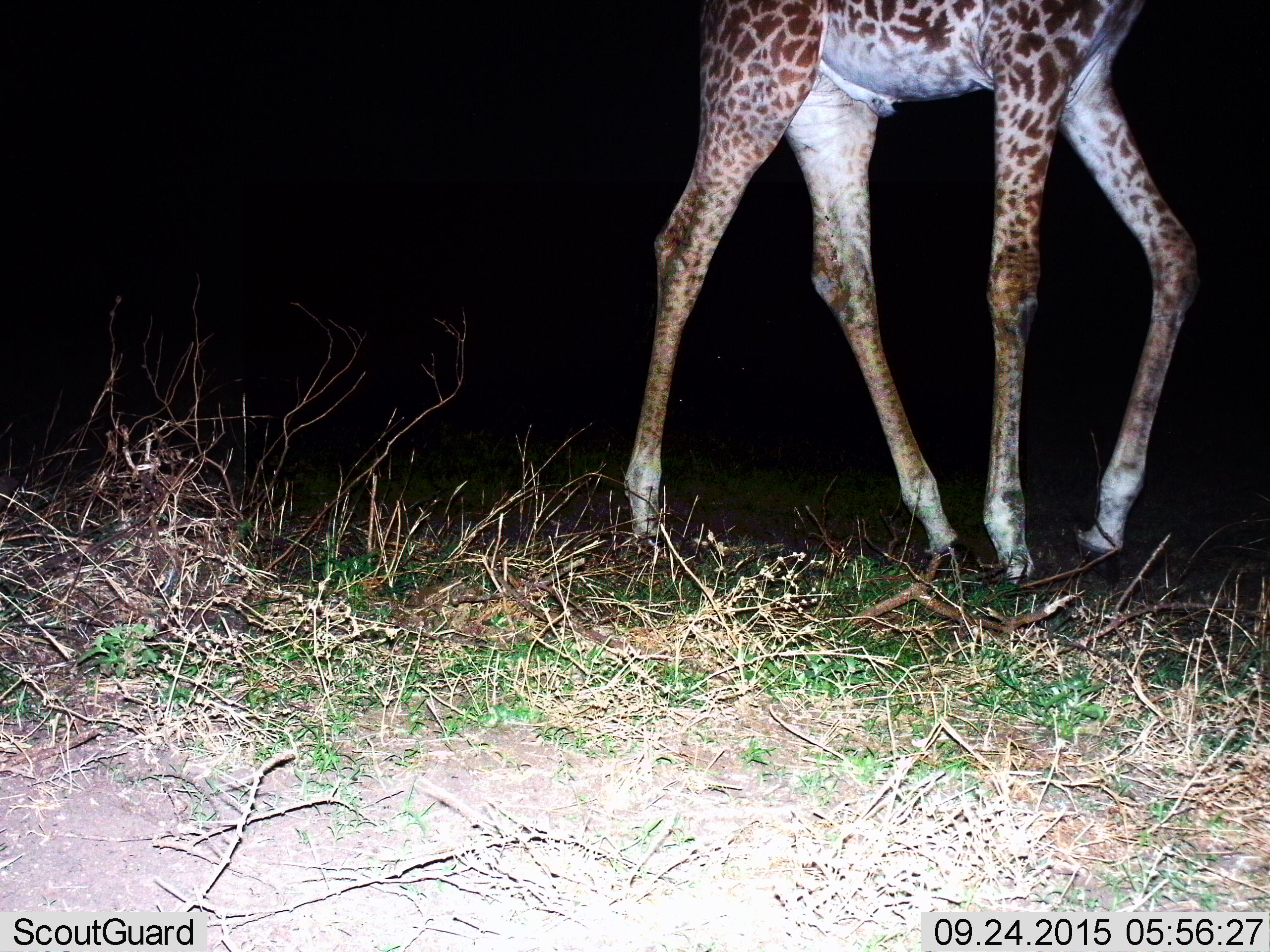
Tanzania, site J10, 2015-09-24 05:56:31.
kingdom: Animalia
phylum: Chordata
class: Mammalia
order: Artiodactyla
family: Giraffidae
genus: Giraffa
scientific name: Giraffa camelopardalis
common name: giraffe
Giraffe (Giraffa camelopardalis), count 1. Behavior (volunteer vote fractions): standing 20%, resting 0%, moving 90%, interacting 0%. Young present (vote fraction): 0%. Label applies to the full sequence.